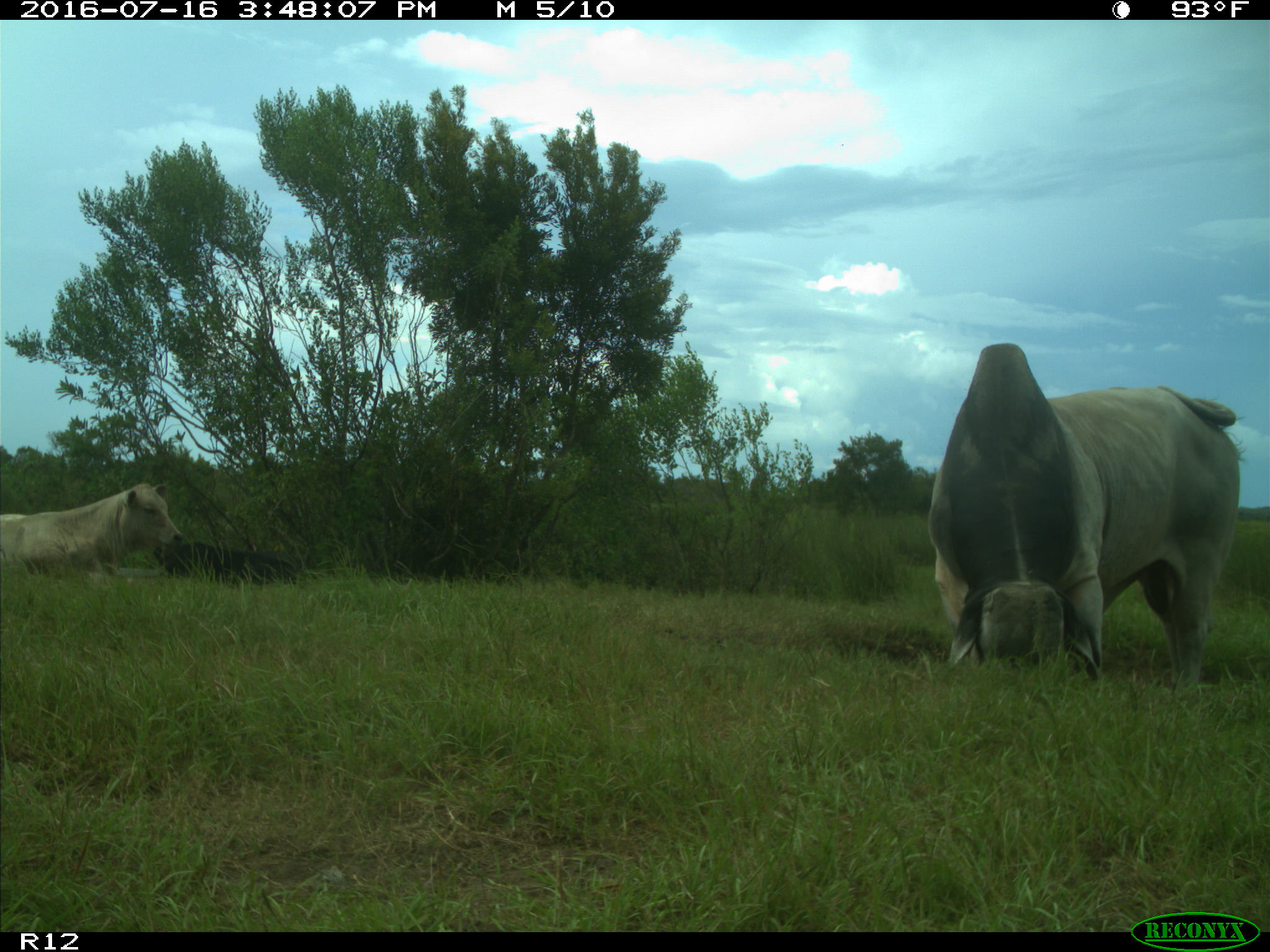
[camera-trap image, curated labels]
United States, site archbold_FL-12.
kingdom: Animalia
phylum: Chordata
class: Mammalia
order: Artiodactyla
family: Bovidae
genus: Bos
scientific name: Bos taurus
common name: domestic cow